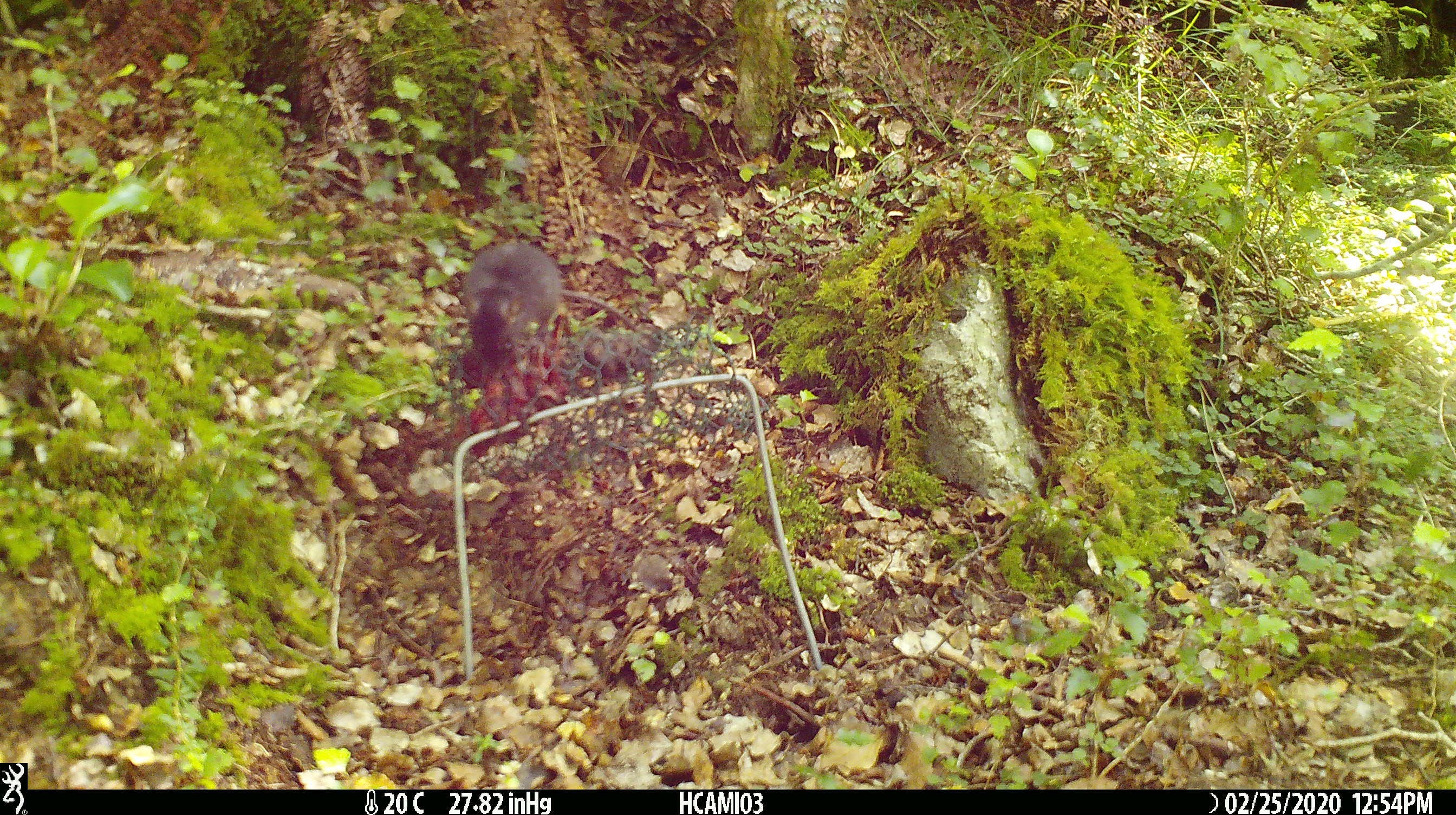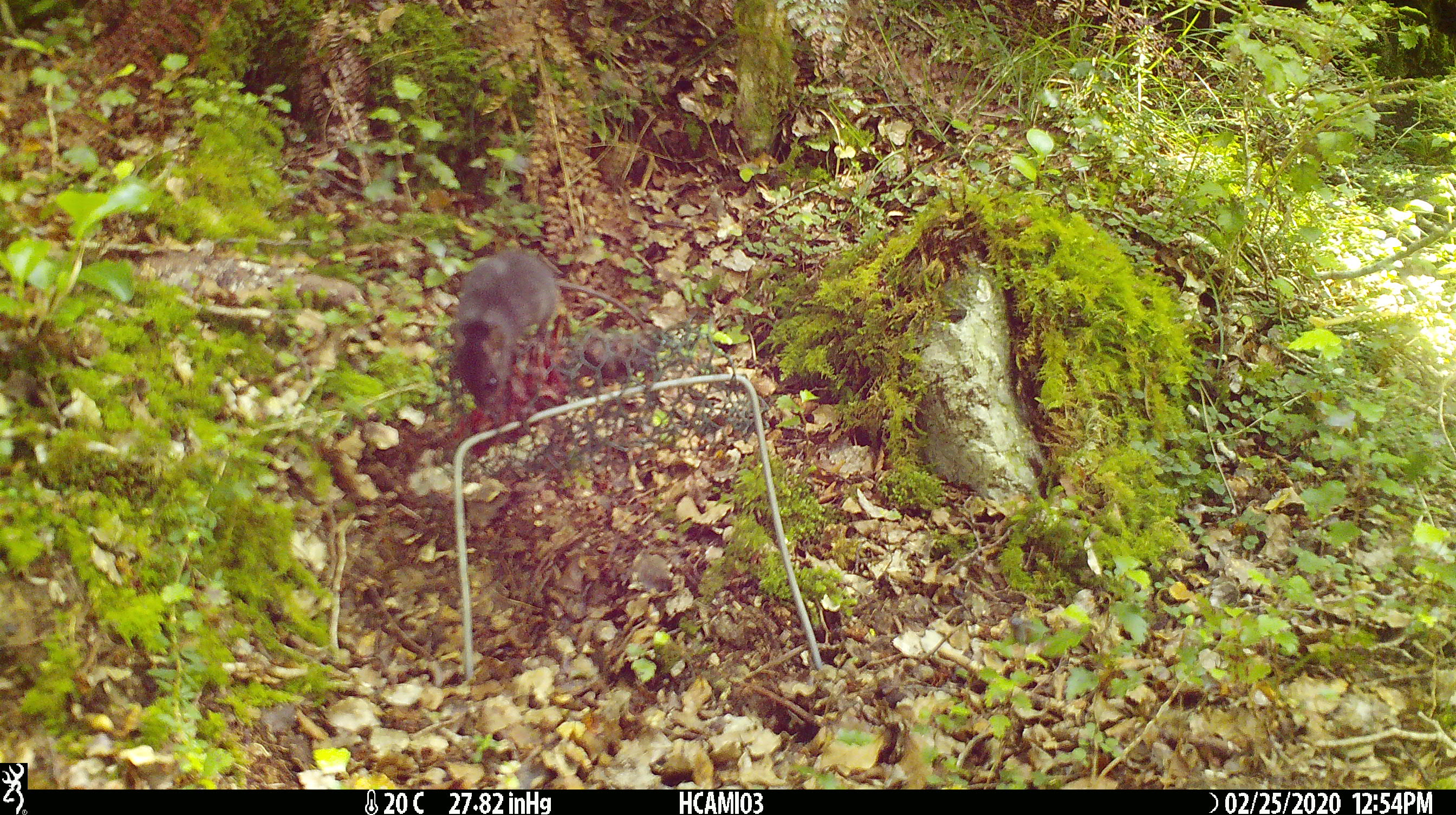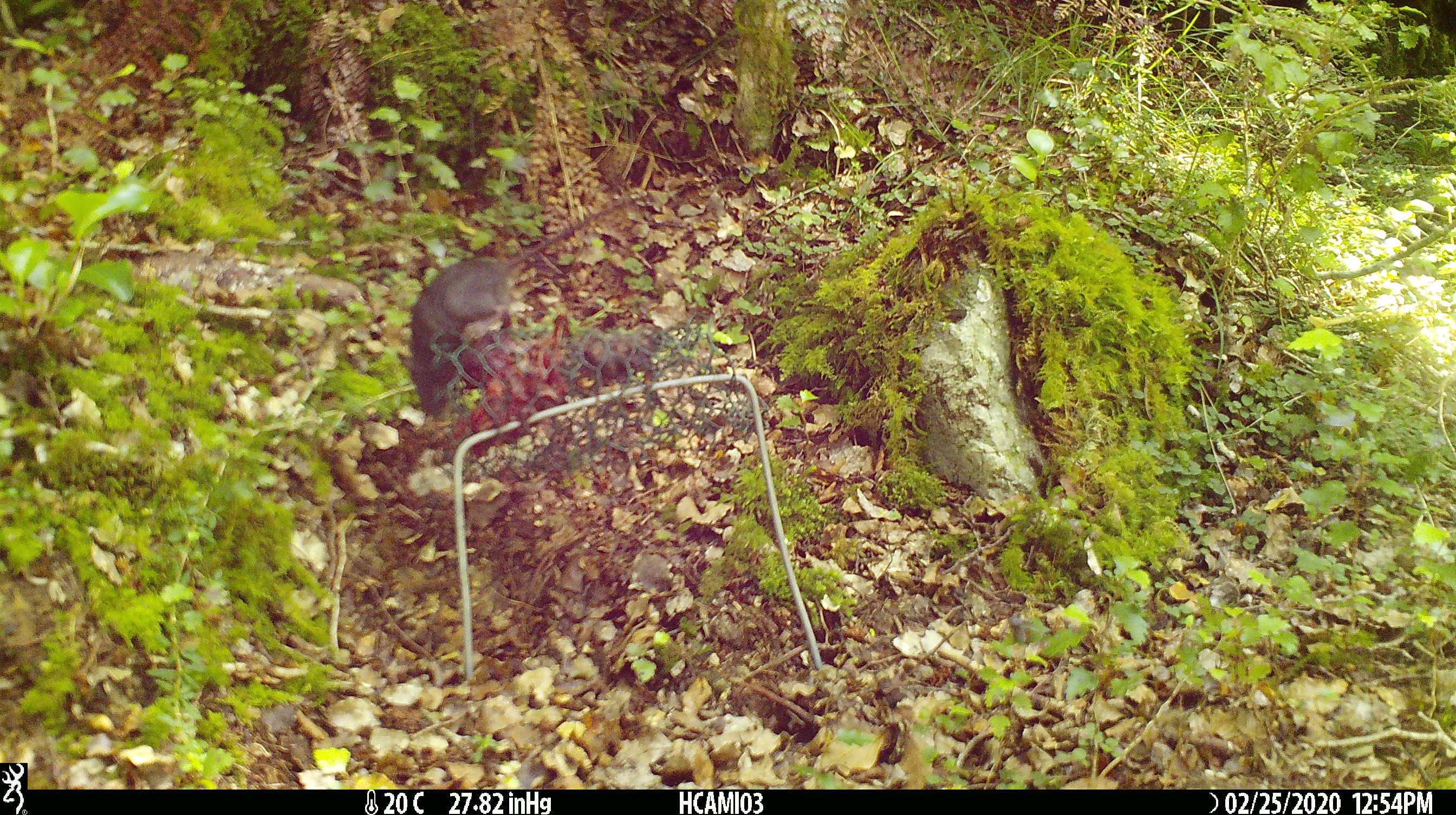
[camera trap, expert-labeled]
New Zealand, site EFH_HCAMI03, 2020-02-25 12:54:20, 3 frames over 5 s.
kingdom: Animalia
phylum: Chordata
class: Mammalia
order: Rodentia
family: Muridae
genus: Mus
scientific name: Mus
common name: mouse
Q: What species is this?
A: Mouse (Mus).